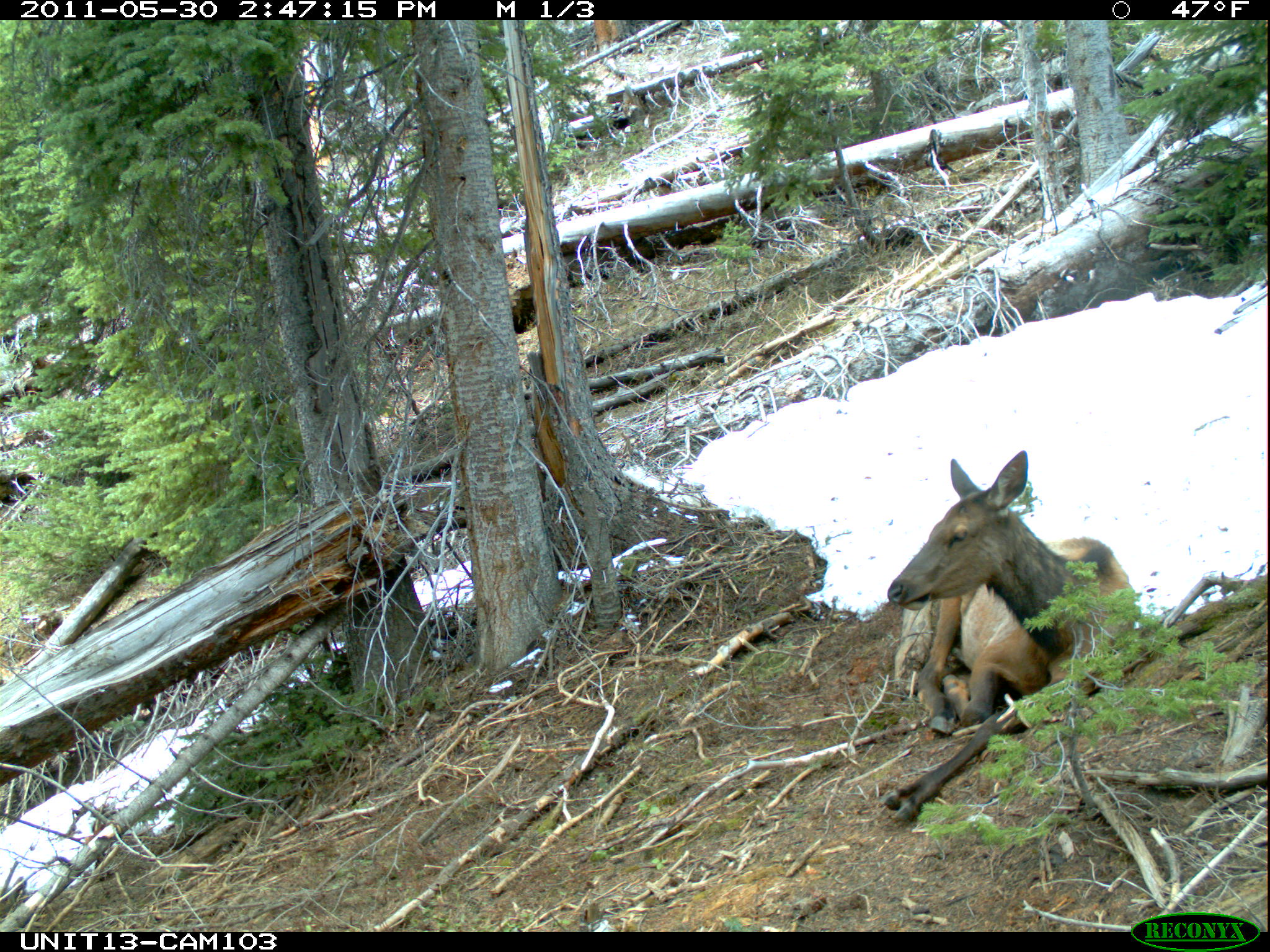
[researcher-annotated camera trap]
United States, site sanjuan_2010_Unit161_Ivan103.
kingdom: Animalia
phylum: Chordata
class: Mammalia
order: Artiodactyla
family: Cervidae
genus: Cervus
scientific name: Cervus elaphus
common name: red deer